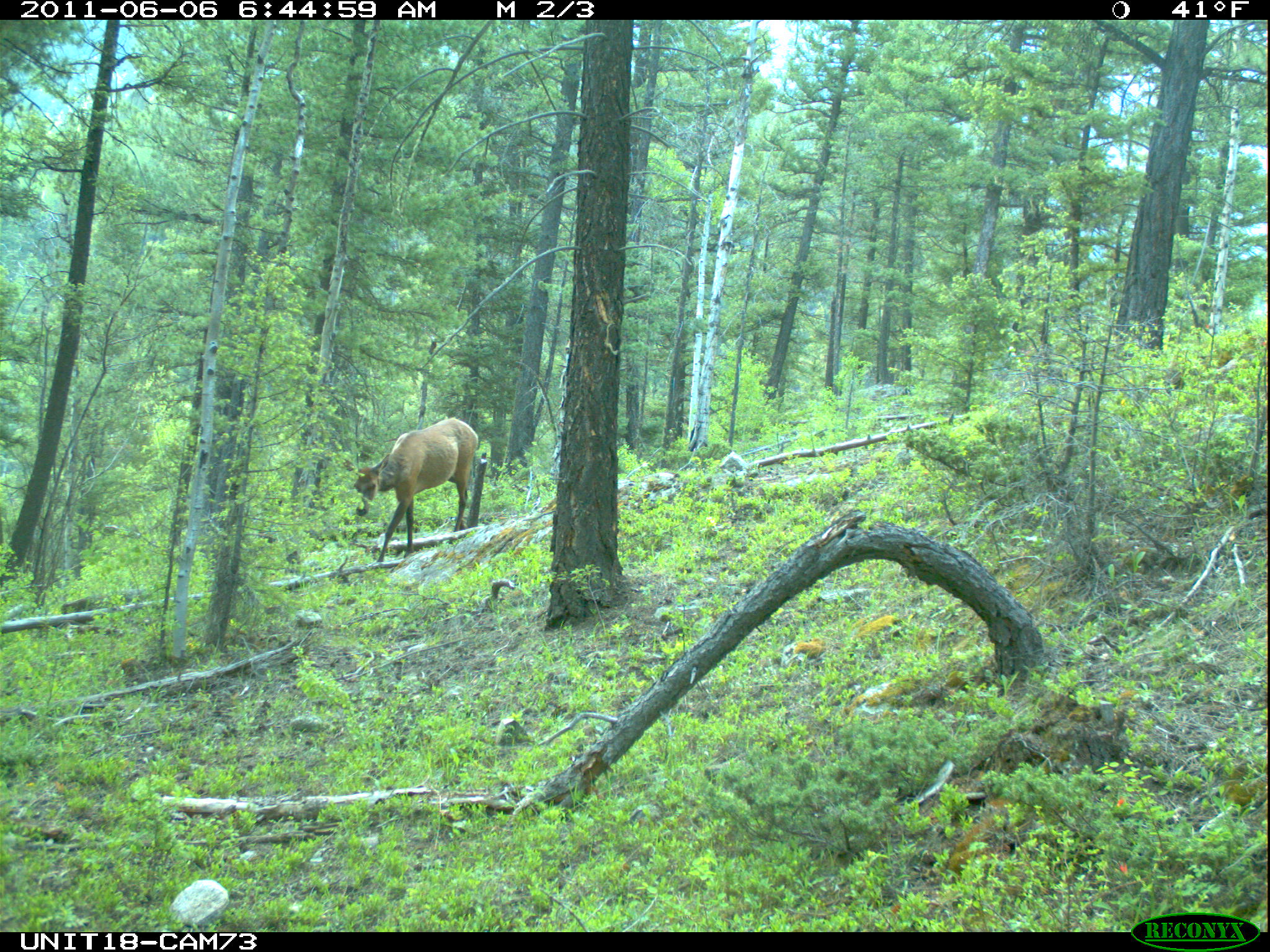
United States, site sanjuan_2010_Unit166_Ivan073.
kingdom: Animalia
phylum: Chordata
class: Mammalia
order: Artiodactyla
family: Cervidae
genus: Cervus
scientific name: Cervus elaphus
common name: red deer